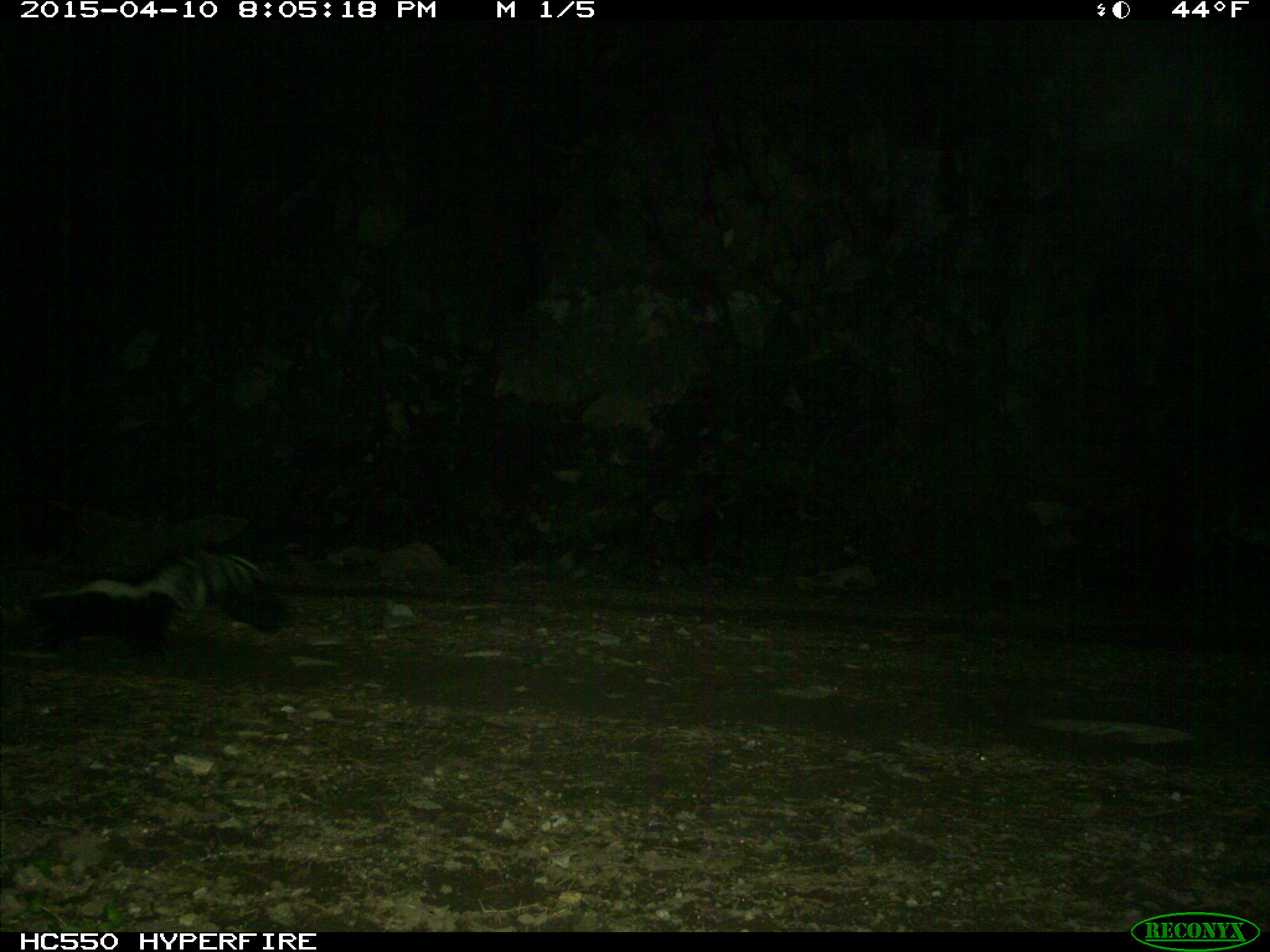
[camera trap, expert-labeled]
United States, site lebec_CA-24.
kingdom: Animalia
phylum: Chordata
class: Mammalia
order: Carnivora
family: Mephitidae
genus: Mephitis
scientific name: Mephitis mephitis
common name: striped skunk